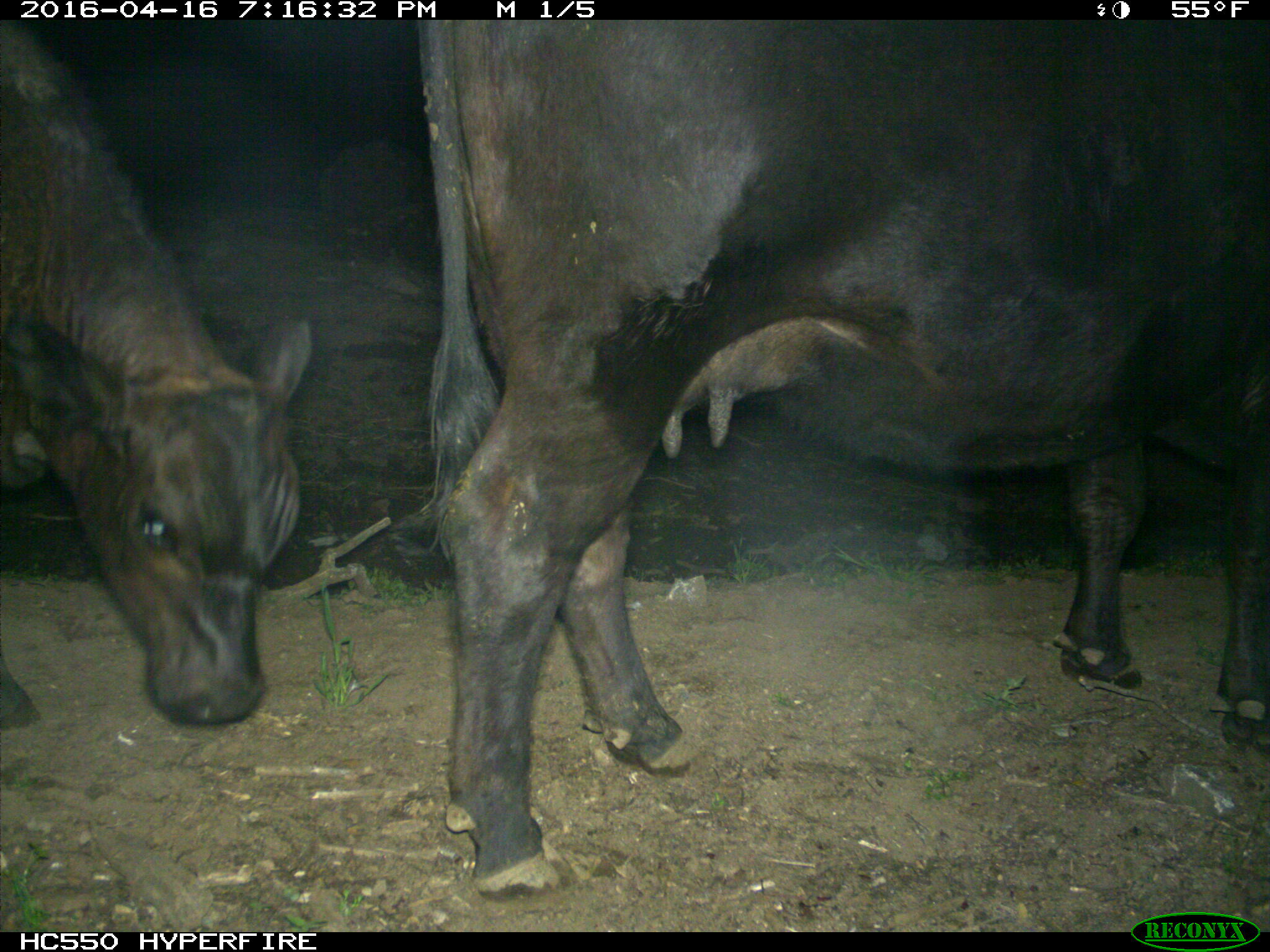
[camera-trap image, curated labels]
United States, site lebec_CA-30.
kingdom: Animalia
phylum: Chordata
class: Mammalia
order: Artiodactyla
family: Bovidae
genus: Bos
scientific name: Bos taurus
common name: domestic cow